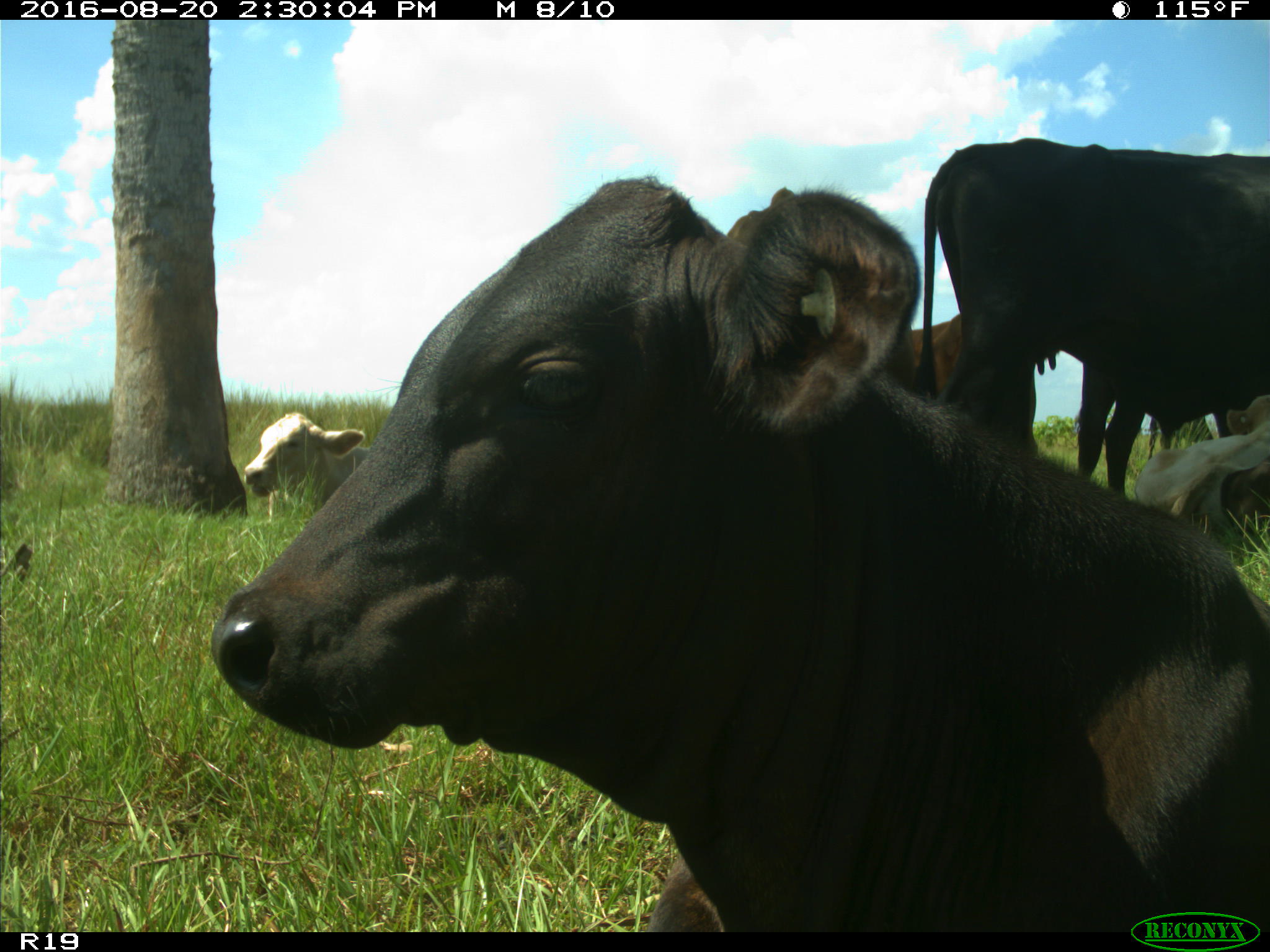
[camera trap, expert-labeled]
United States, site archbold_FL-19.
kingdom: Animalia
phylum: Chordata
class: Mammalia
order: Artiodactyla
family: Bovidae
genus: Bos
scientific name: Bos taurus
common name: domestic cow